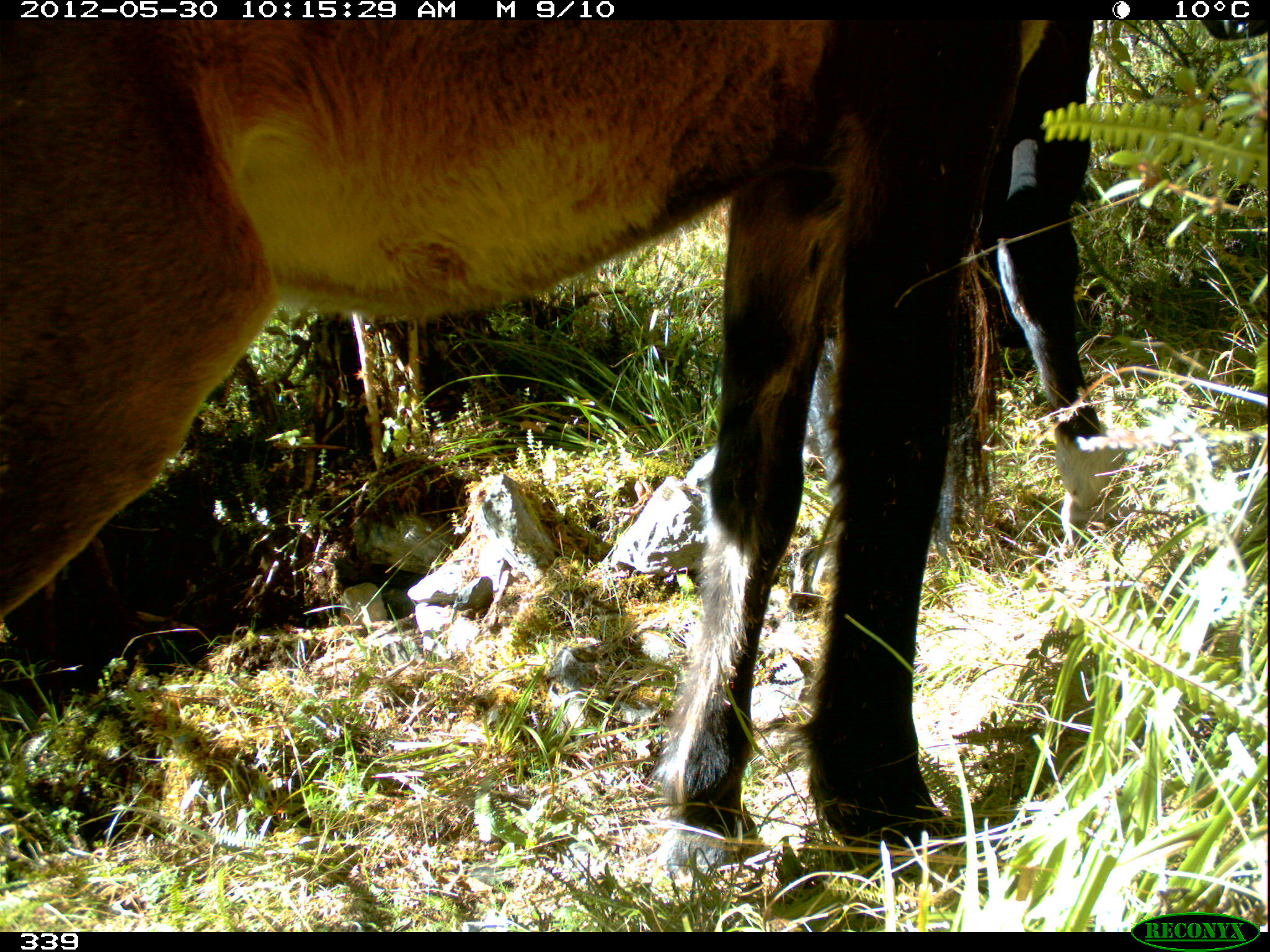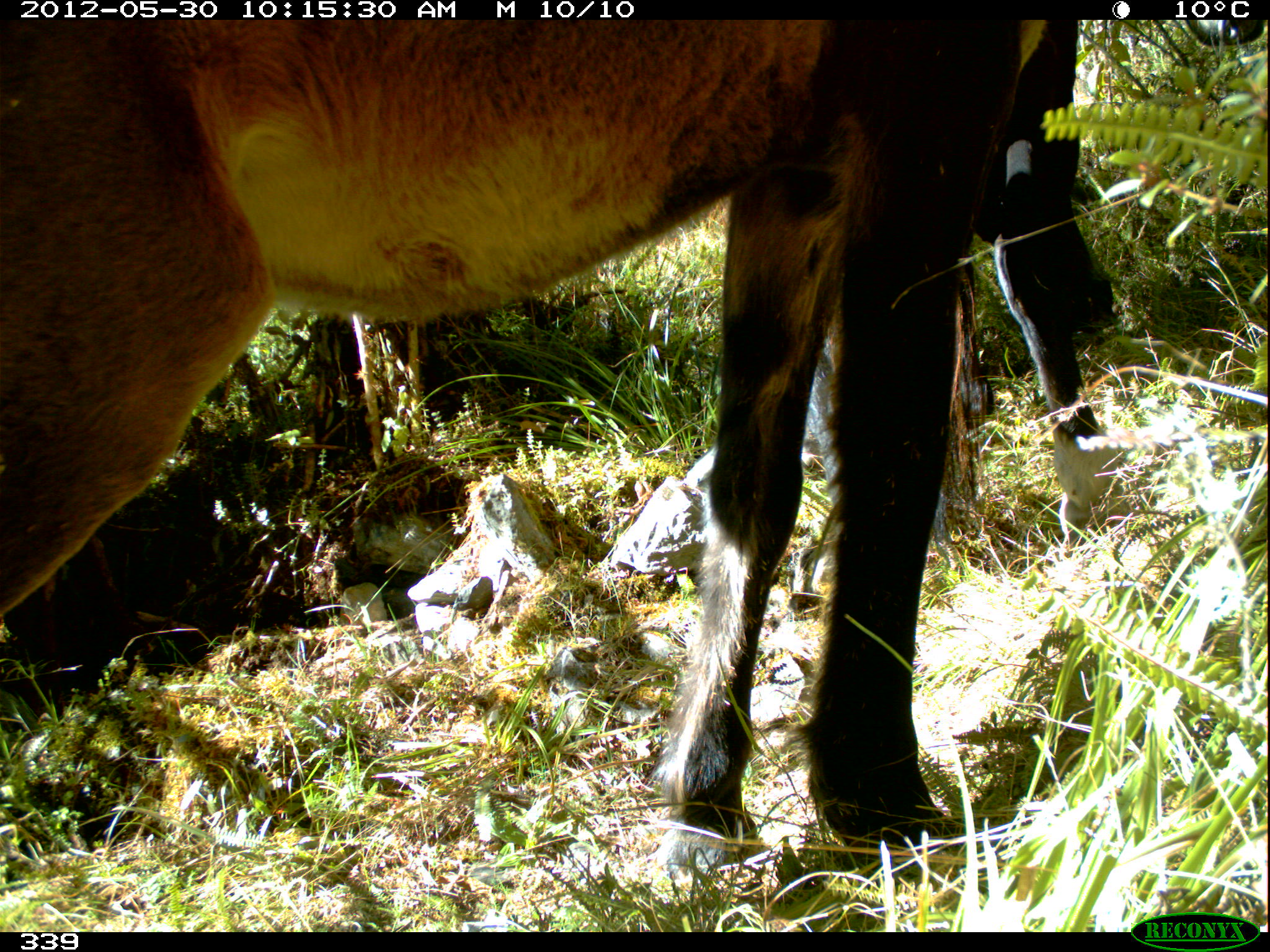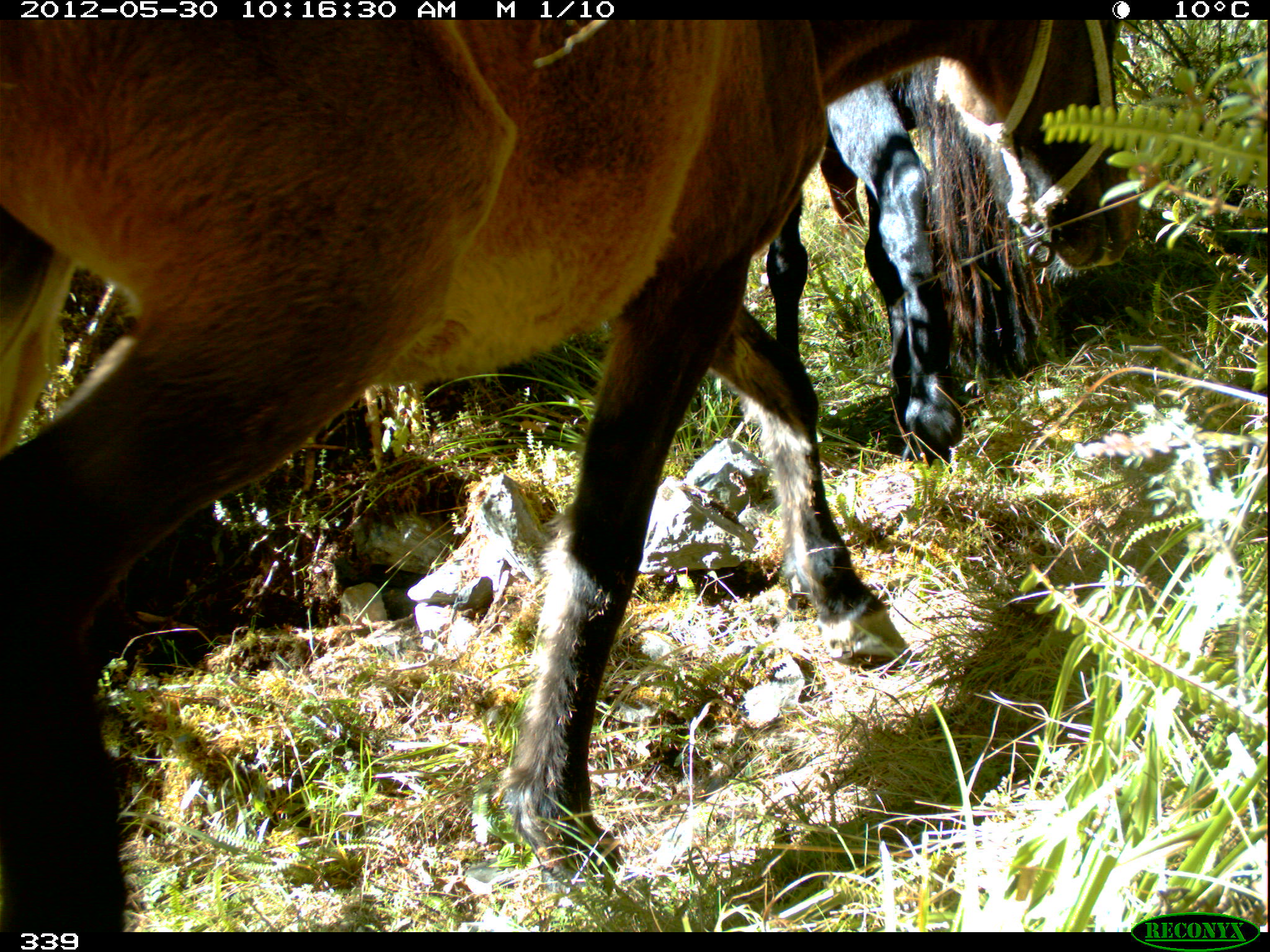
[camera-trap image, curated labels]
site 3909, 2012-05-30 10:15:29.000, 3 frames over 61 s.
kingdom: Animalia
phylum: Chordata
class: Mammalia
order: Perissodactyla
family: Equidae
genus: Equus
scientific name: Equus caballus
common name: domestic horse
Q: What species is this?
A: Equus caballus (domestic horse).